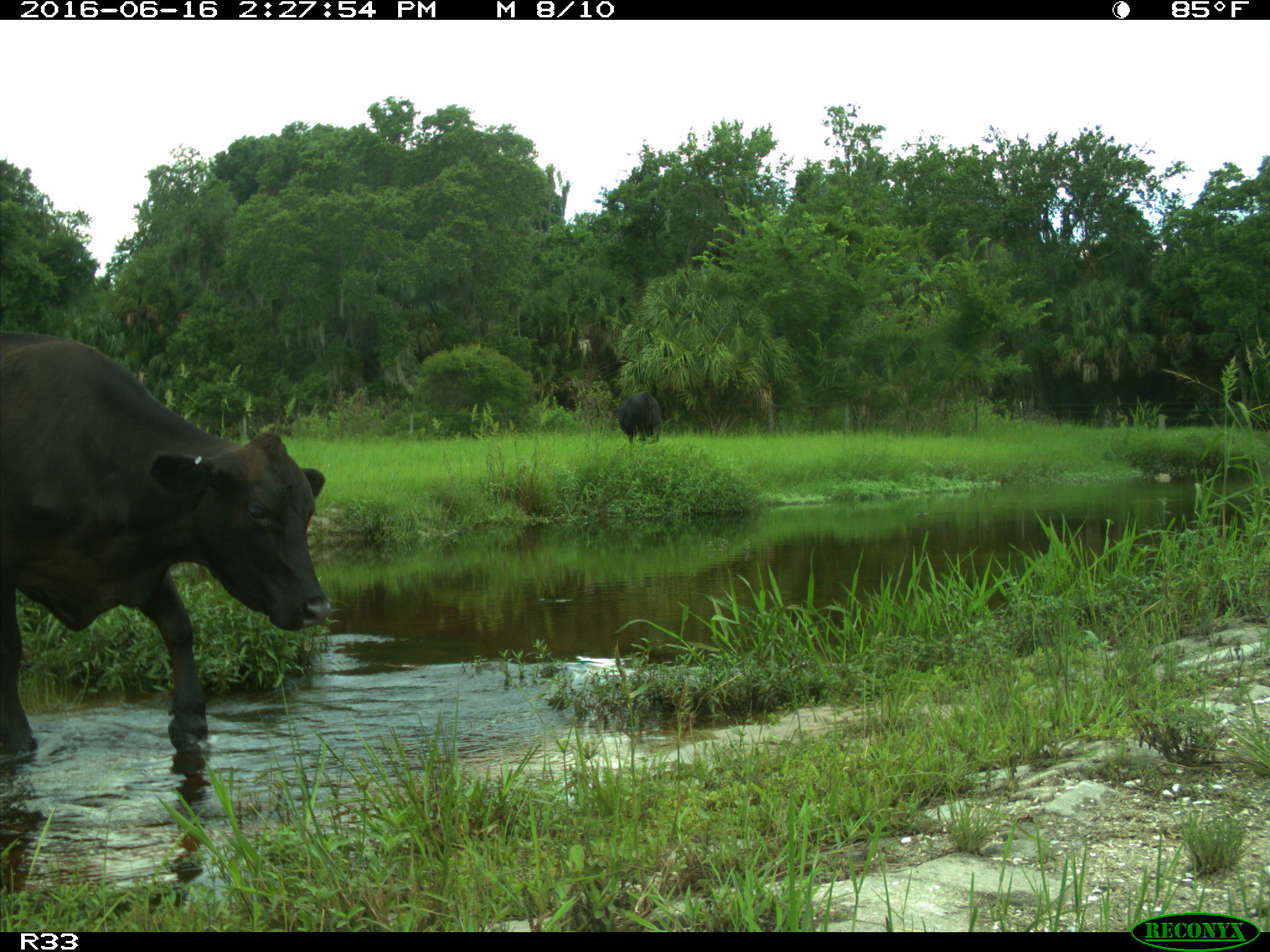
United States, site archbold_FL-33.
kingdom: Animalia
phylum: Chordata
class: Mammalia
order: Artiodactyla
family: Bovidae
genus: Bos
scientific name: Bos taurus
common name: domestic cow